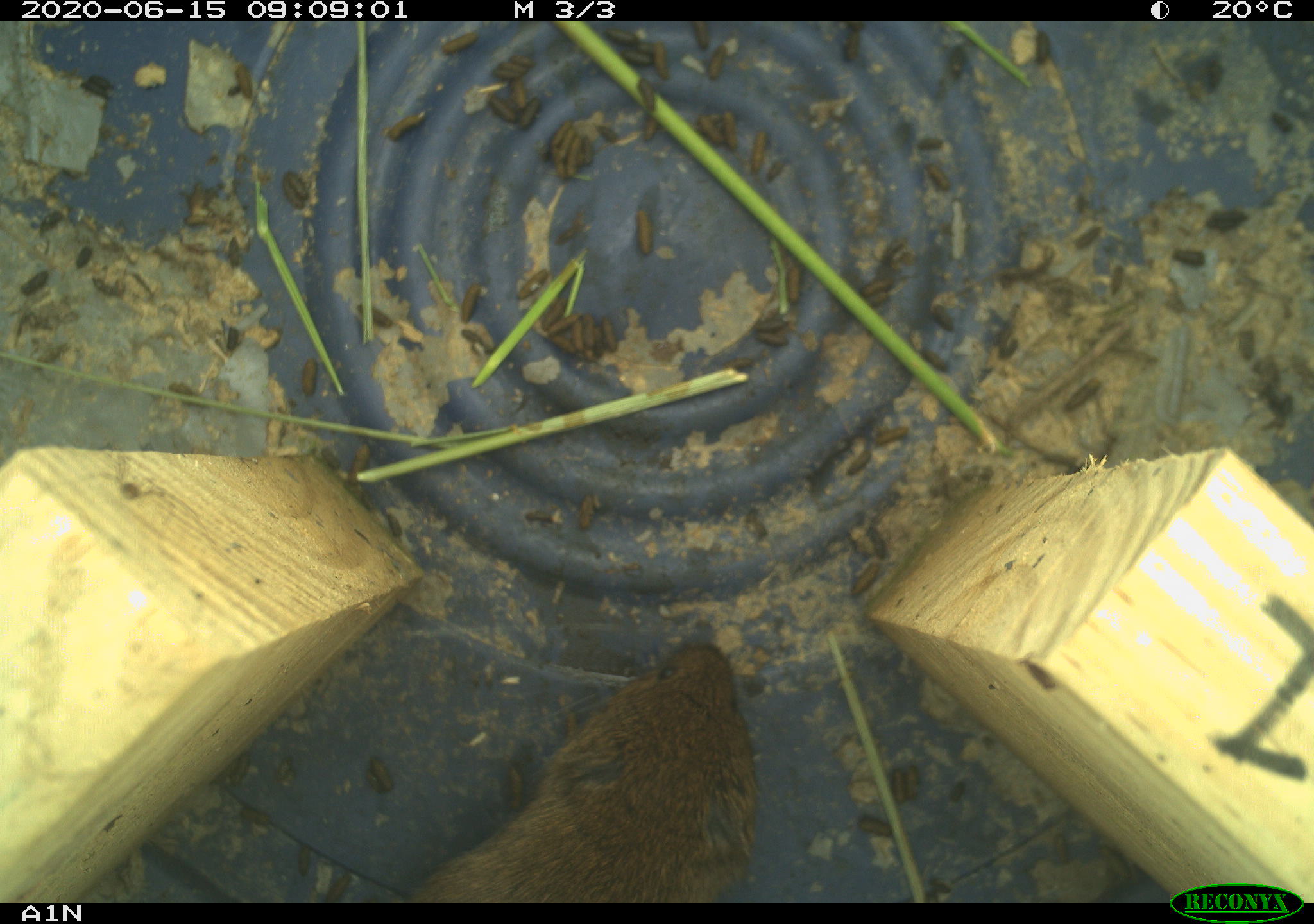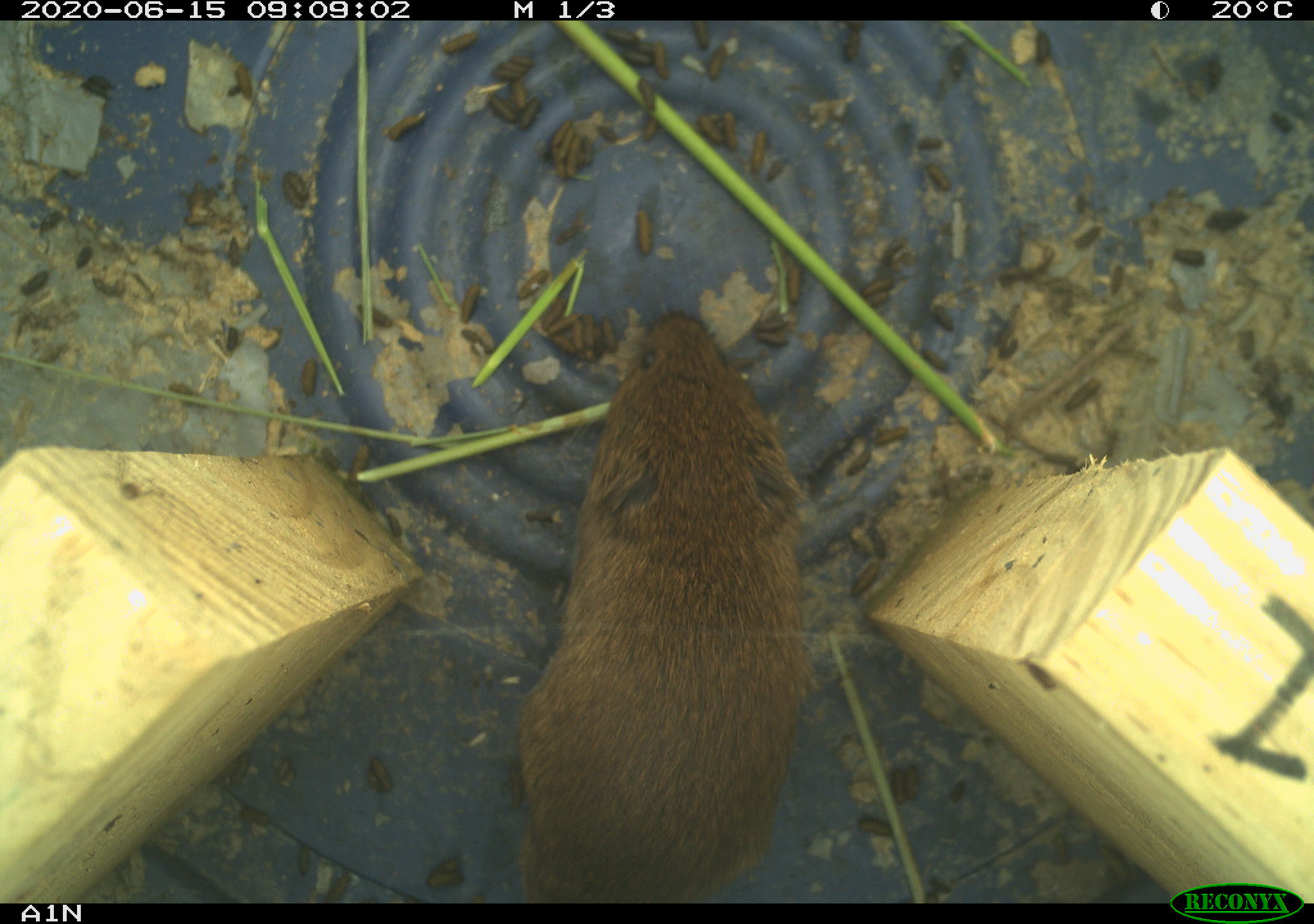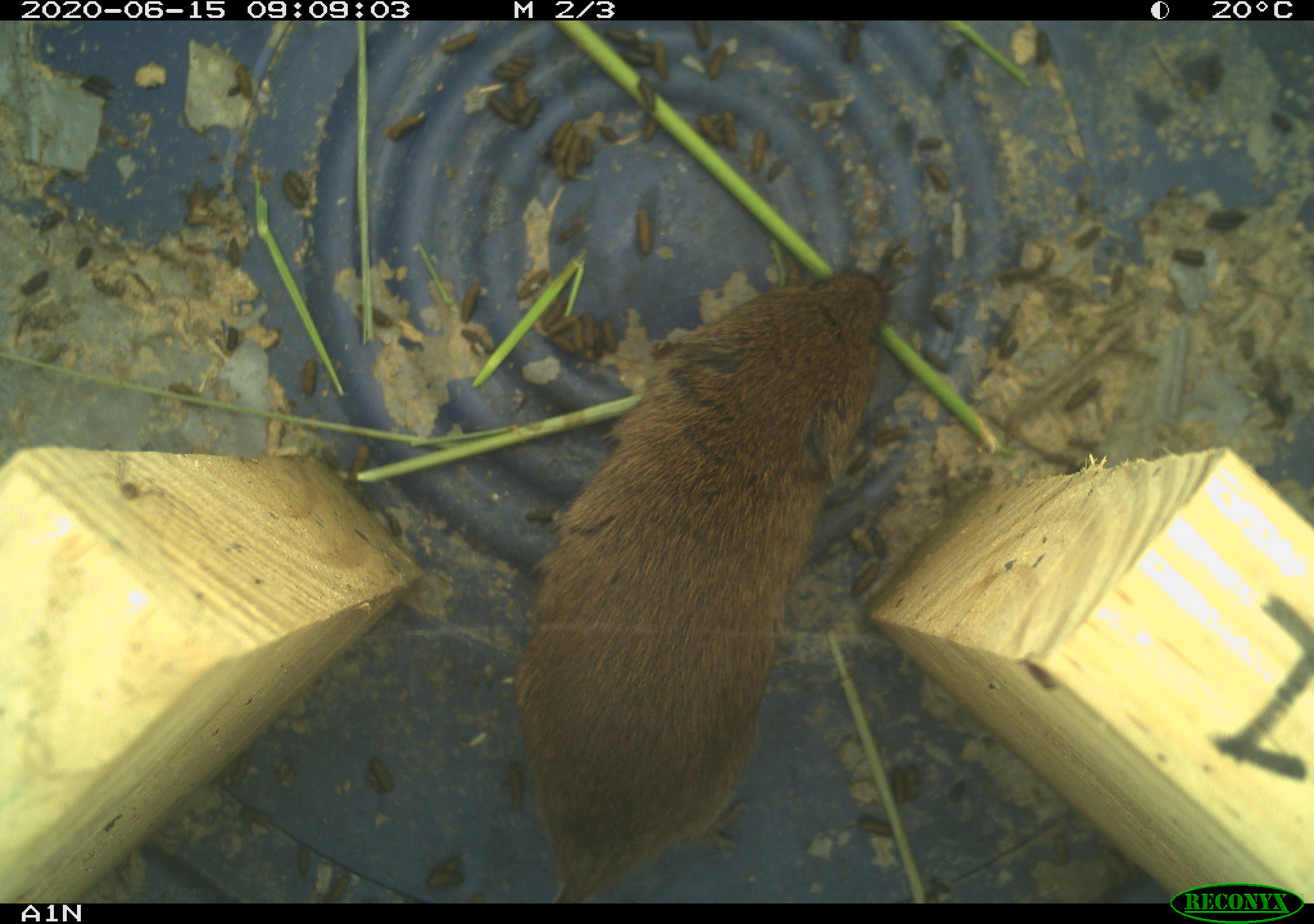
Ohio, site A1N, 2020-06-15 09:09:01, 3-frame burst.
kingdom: Animalia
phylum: Chordata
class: Mammalia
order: Rodentia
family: Cricetidae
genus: Microtus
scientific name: Microtus pennsylvanicus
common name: meadow vole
Meadow vole (Microtus pennsylvanicus).